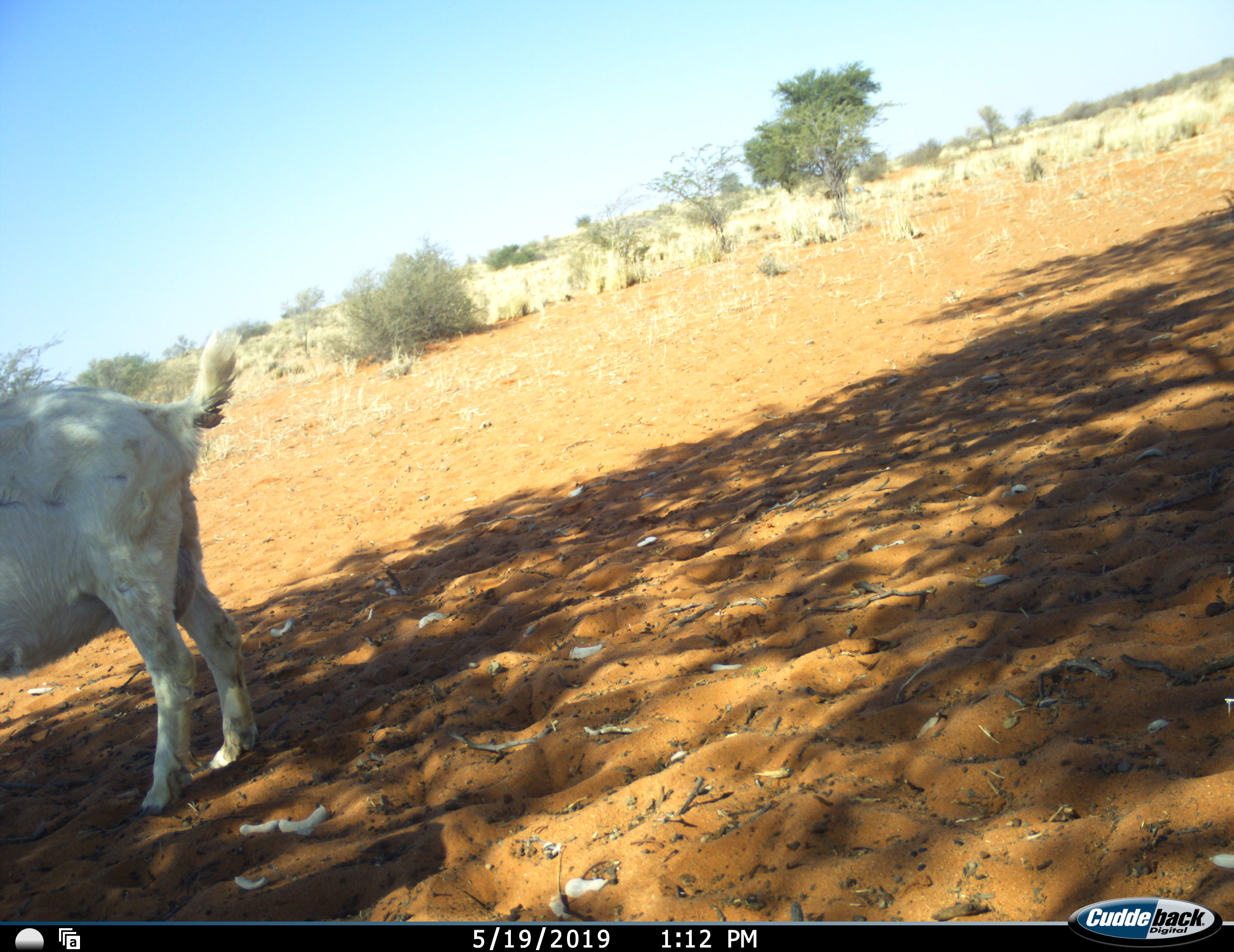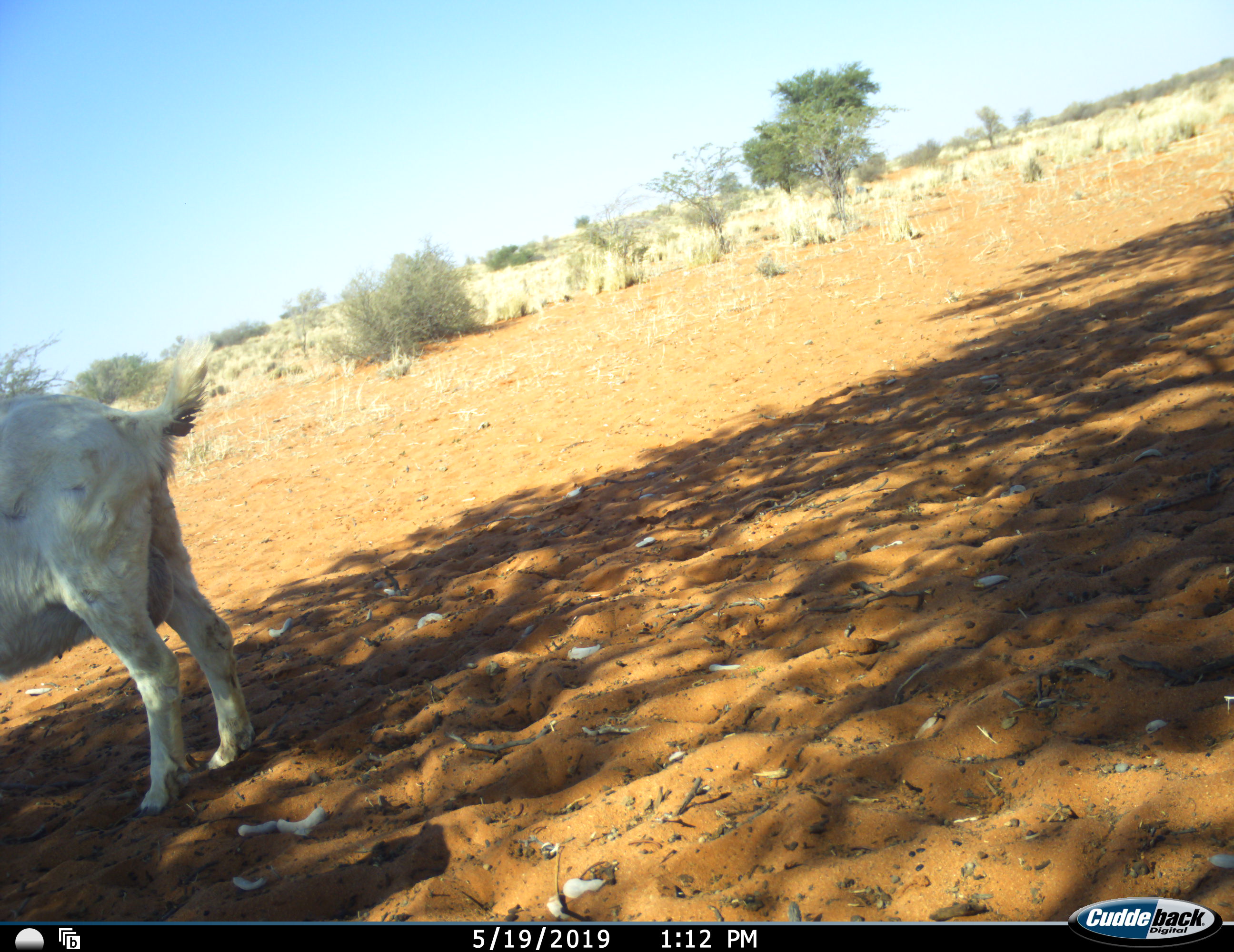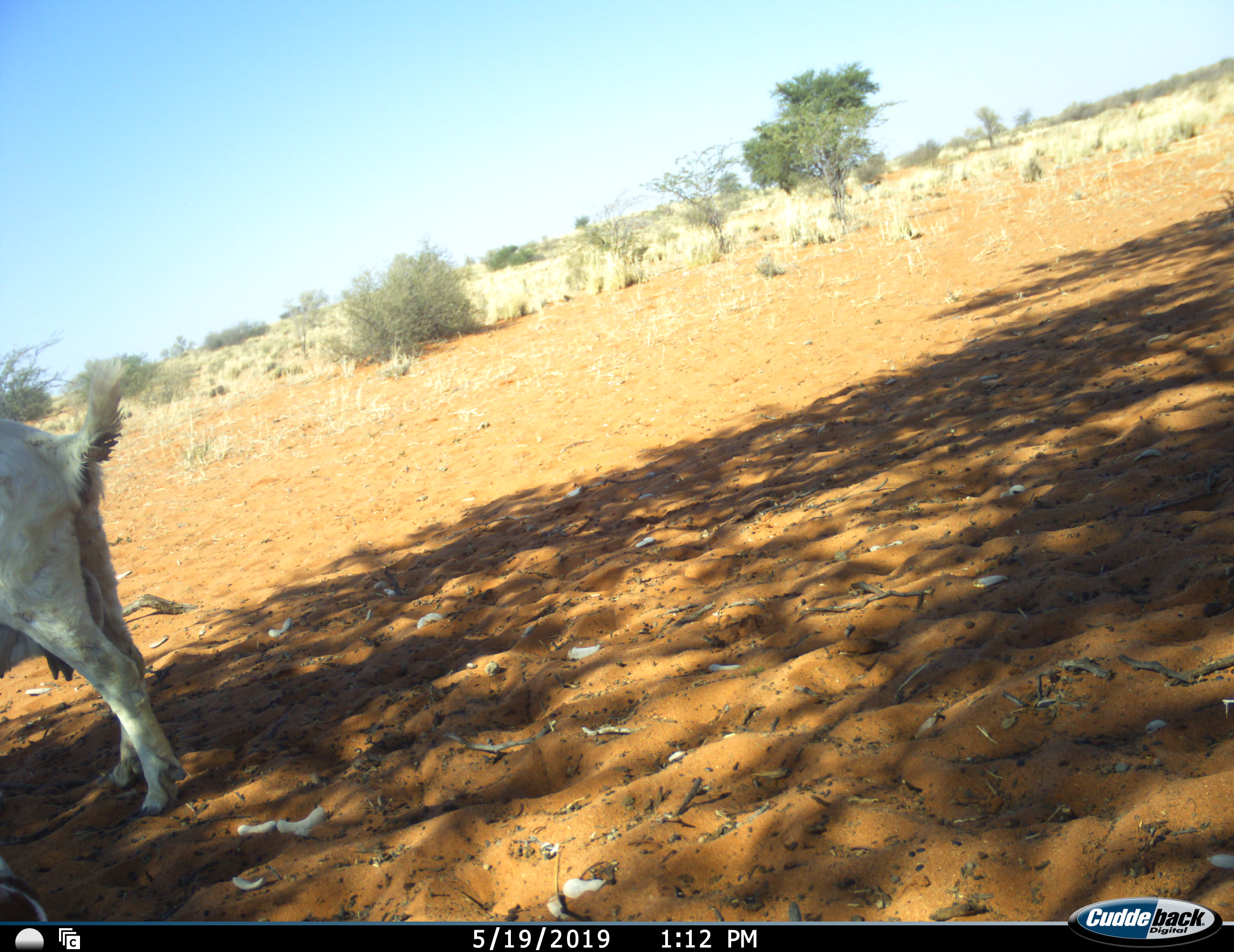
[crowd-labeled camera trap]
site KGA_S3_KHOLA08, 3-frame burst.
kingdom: Animalia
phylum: Chordata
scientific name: Vertebrata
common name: domestic animal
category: domesticanimal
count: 1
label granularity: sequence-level